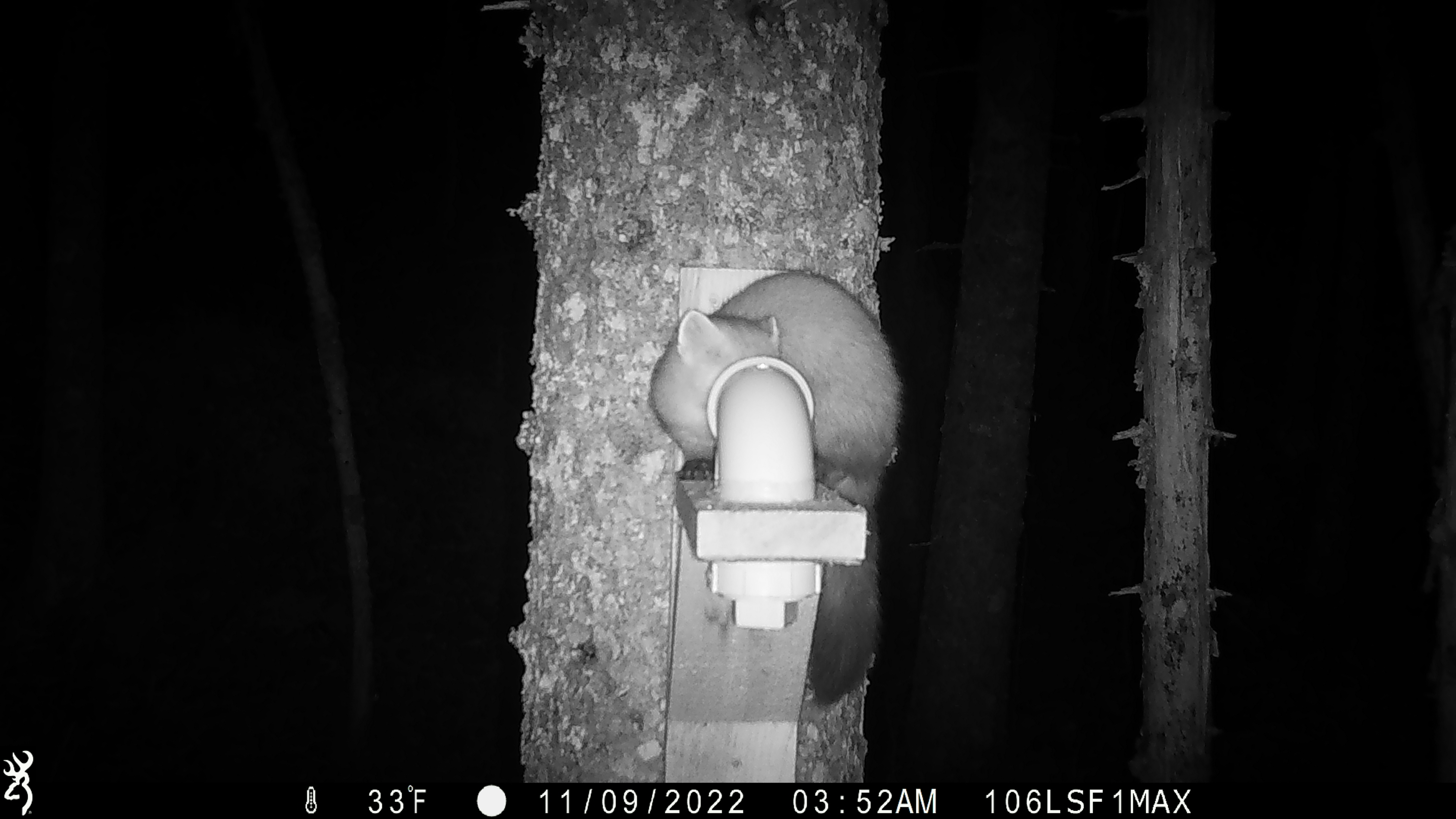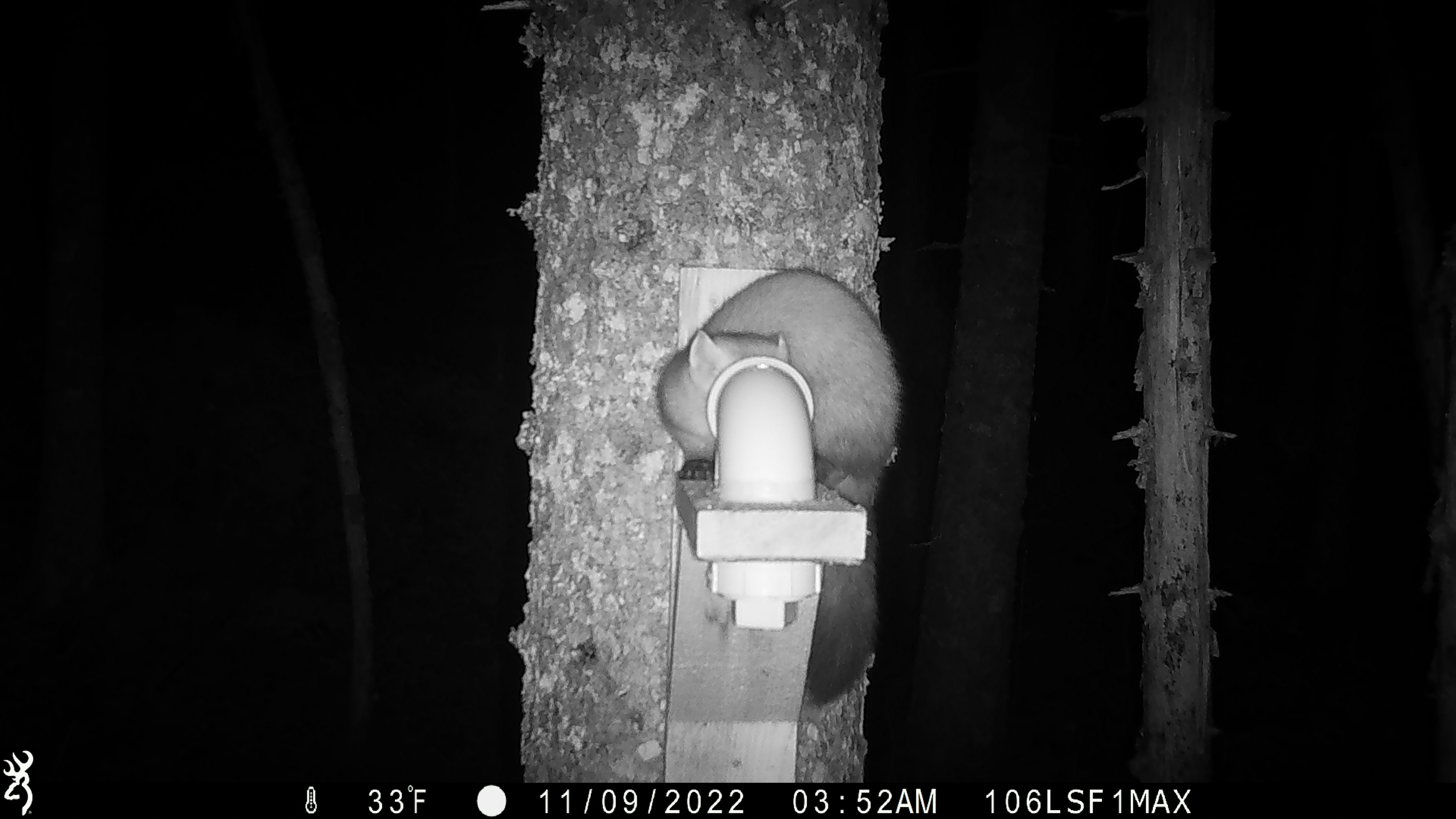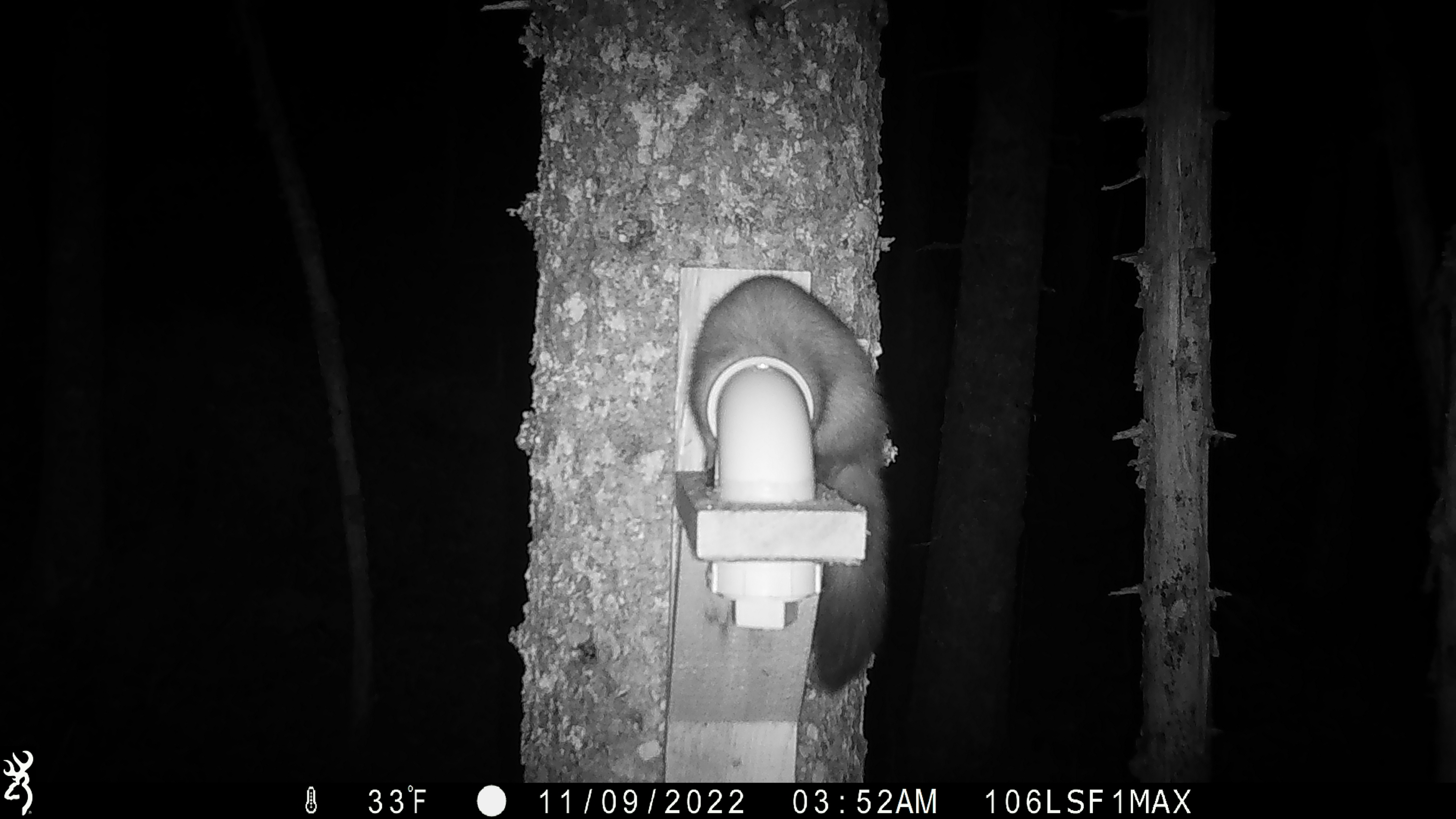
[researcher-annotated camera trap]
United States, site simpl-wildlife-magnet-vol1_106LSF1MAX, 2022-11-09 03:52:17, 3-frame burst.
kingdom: Animalia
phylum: Chordata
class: Mammalia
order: Carnivora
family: Mustelidae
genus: Martes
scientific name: Martes americana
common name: american marten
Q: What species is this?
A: American marten (Martes americana).